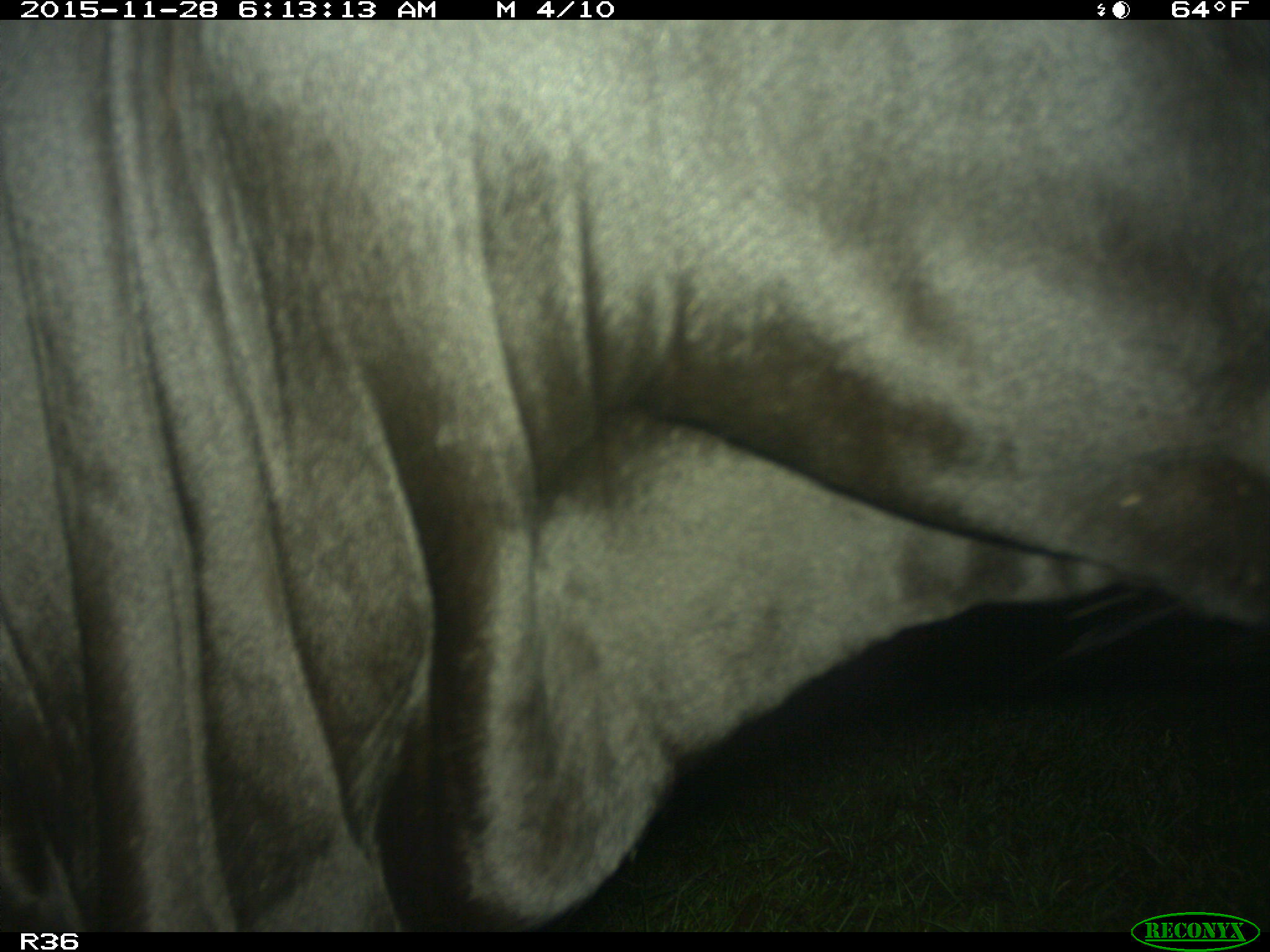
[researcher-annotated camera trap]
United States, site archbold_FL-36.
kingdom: Animalia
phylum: Chordata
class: Mammalia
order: Artiodactyla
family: Bovidae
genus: Bos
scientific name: Bos taurus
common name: domestic cow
Bos taurus (domestic cow).